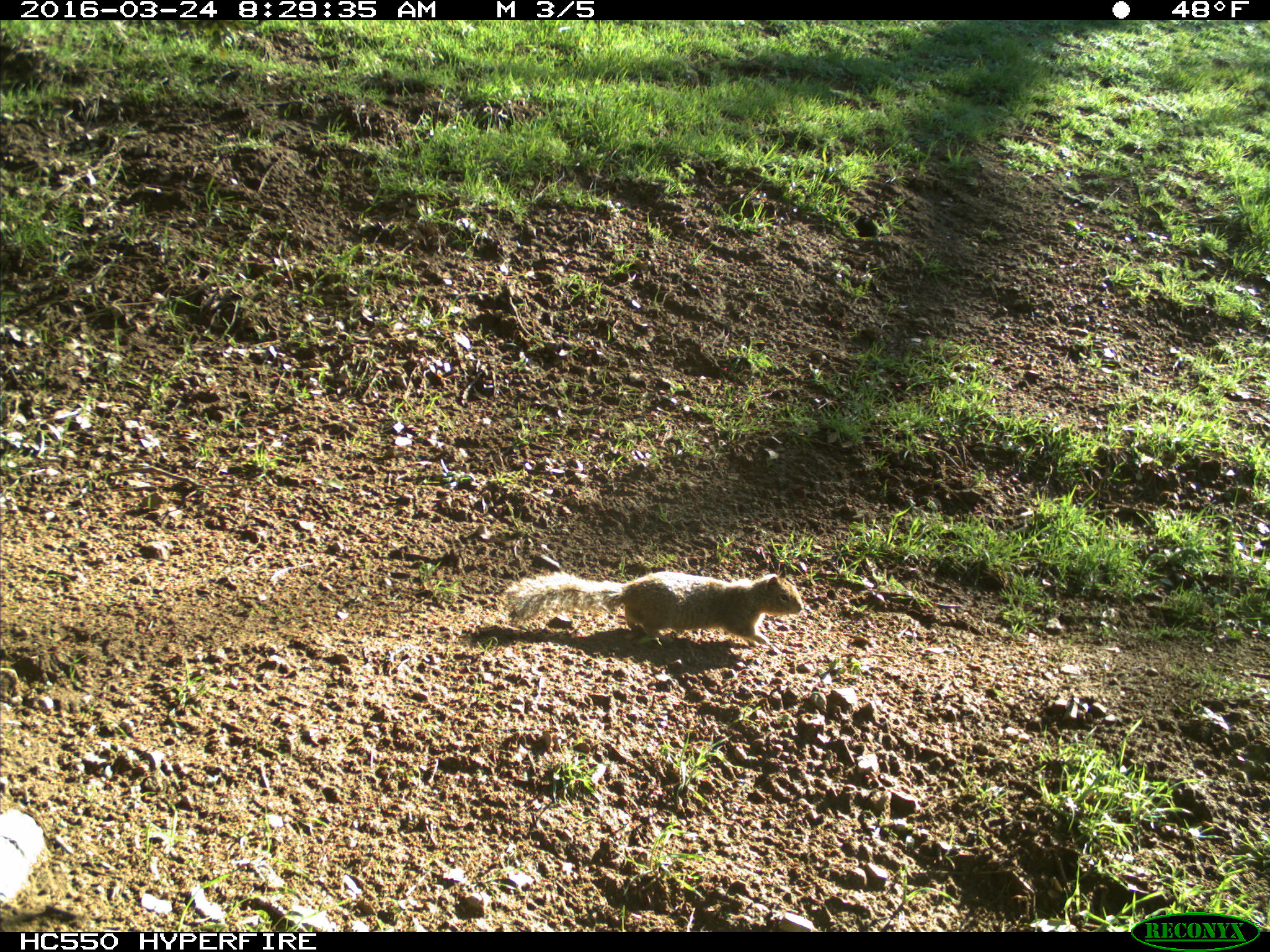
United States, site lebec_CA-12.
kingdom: Animalia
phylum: Chordata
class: Mammalia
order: Rodentia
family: Sciuridae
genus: Otospermophilus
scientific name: Otospermophilus beecheyi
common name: california ground squirrel